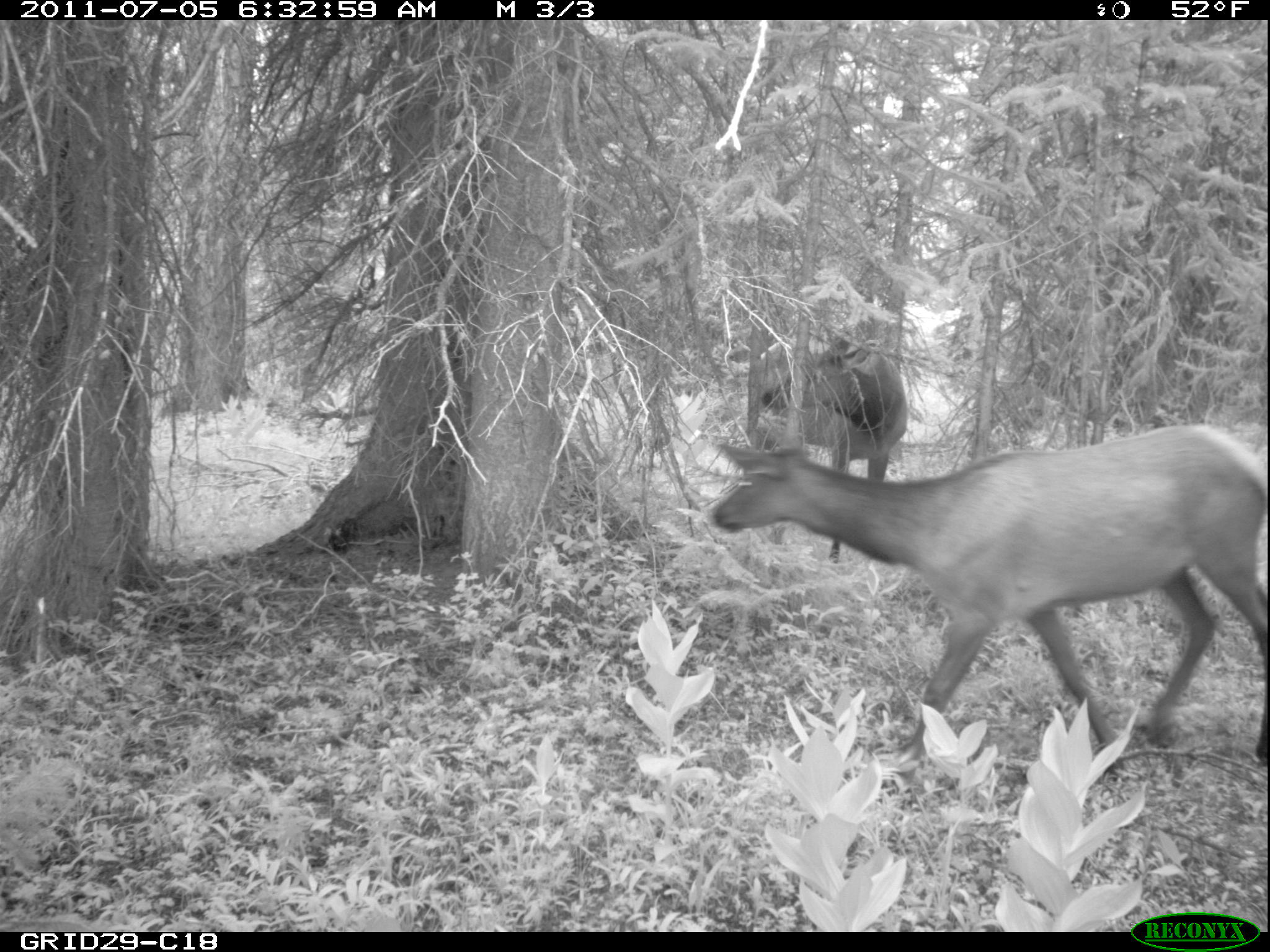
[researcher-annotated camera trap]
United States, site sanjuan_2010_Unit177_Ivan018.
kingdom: Animalia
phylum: Chordata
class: Mammalia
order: Artiodactyla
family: Cervidae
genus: Cervus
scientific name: Cervus elaphus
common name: red deer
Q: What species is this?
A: Cervus elaphus (red deer).